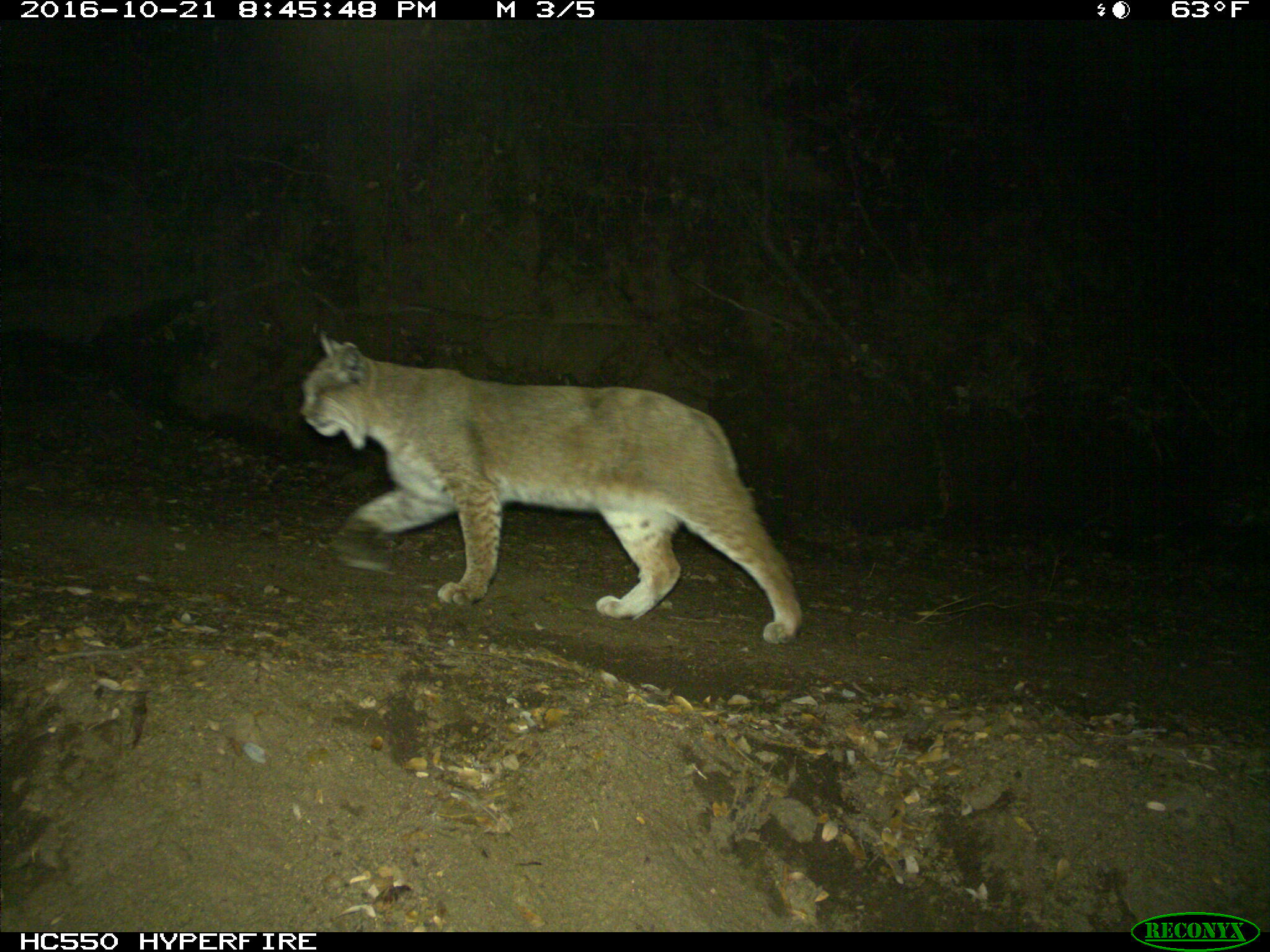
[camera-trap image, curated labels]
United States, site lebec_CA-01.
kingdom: Animalia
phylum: Chordata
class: Mammalia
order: Carnivora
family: Felidae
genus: Lynx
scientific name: Lynx rufus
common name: bobcat